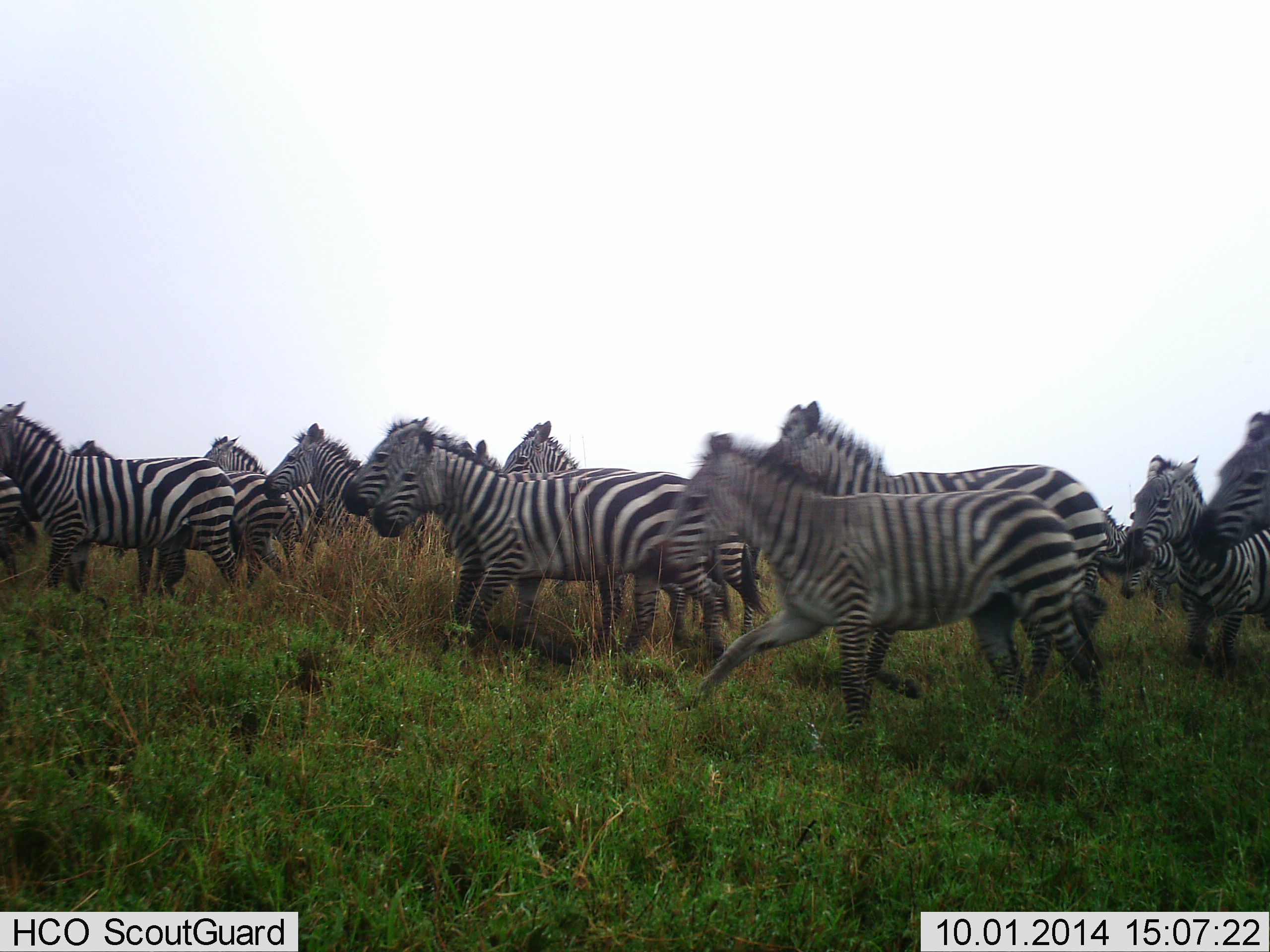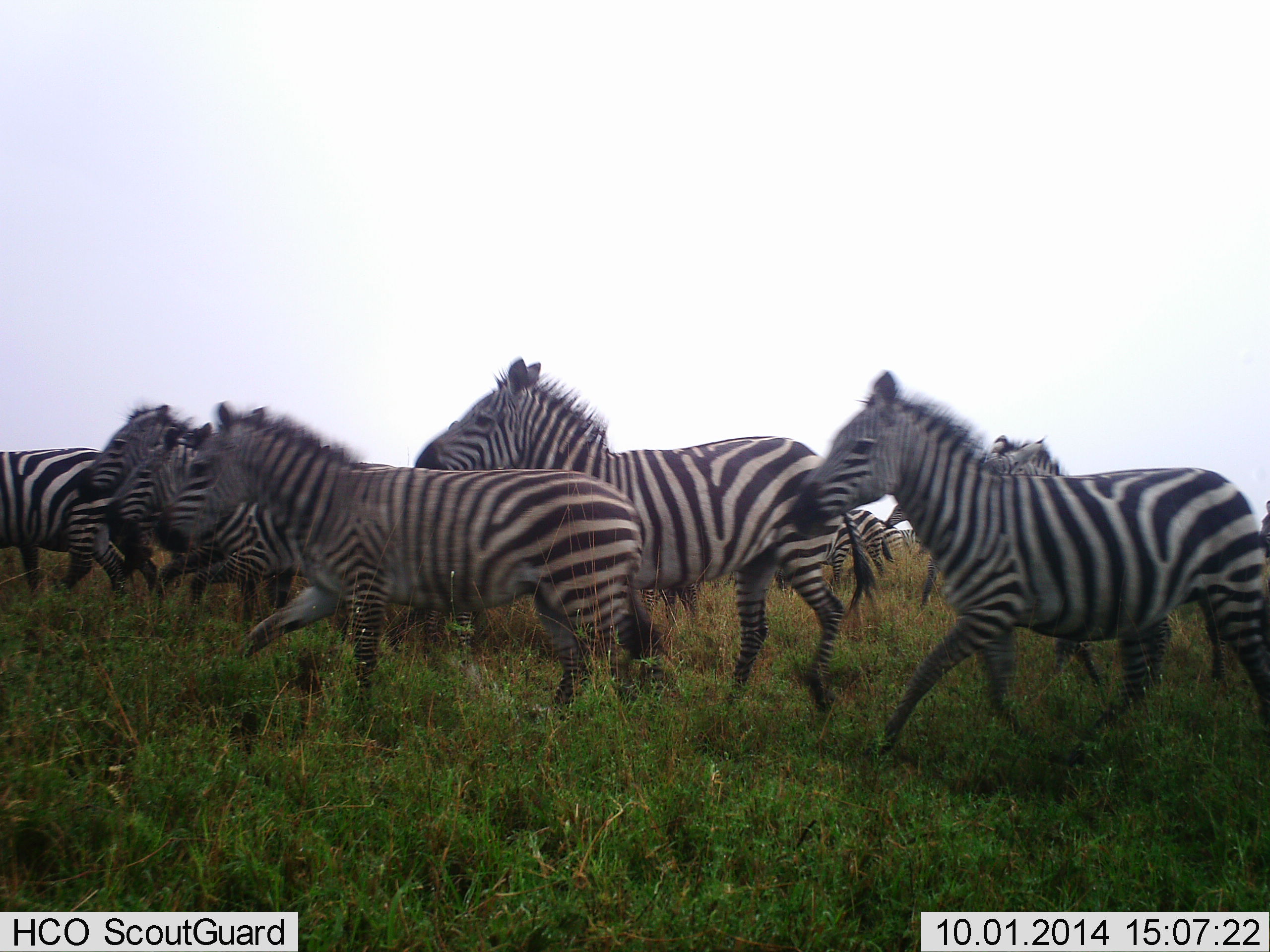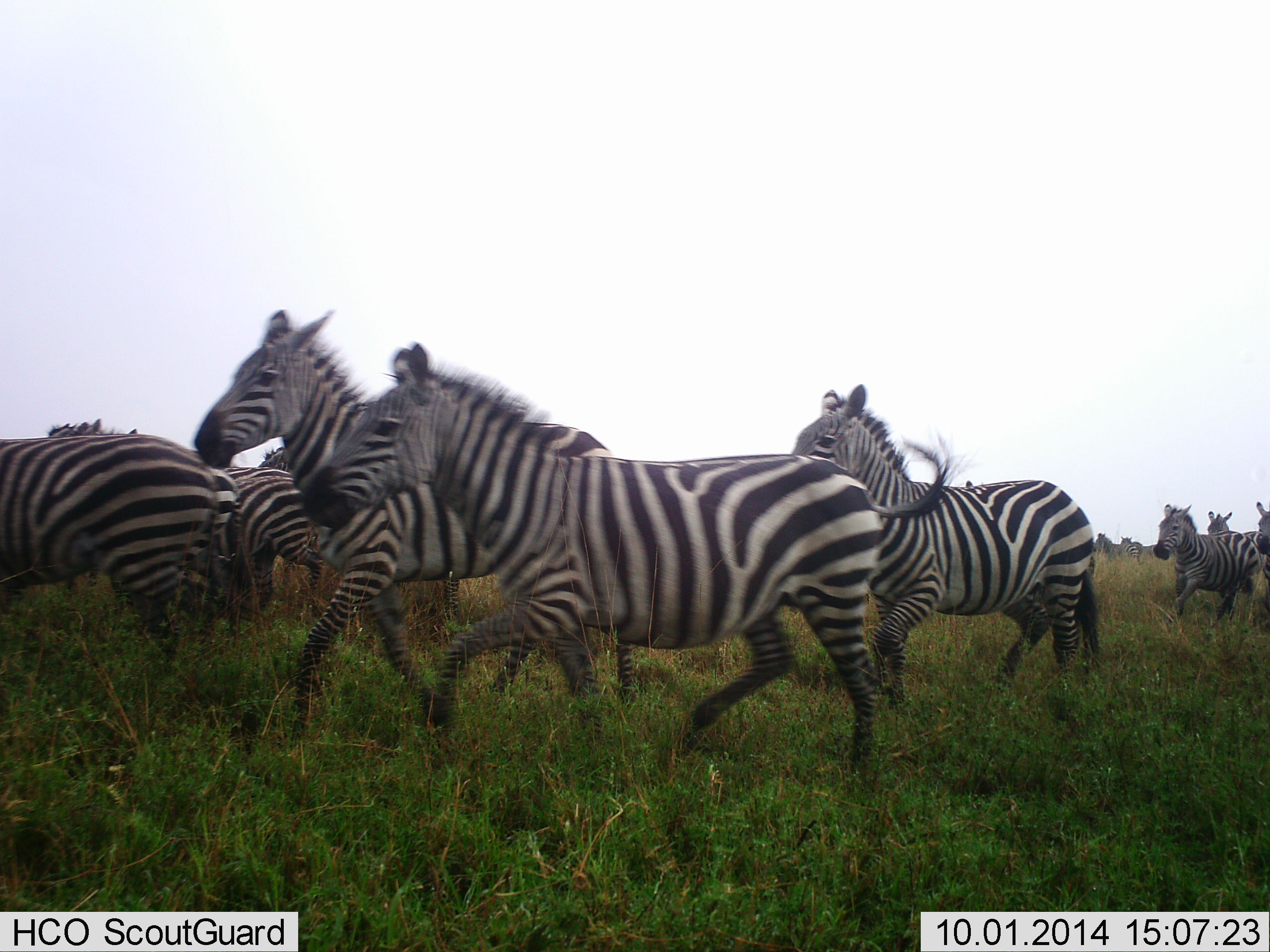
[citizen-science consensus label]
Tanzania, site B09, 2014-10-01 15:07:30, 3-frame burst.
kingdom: Animalia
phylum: Chordata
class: Mammalia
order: Perissodactyla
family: Equidae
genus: Equus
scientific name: Equus quagga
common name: plains zebra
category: zebra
Zebra (plains zebra) (Equus quagga), count 11-50. Behavior (volunteer vote fractions): standing 0%, resting 0%, moving 100%, interacting 10%. Young present (vote fraction): 0%. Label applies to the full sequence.